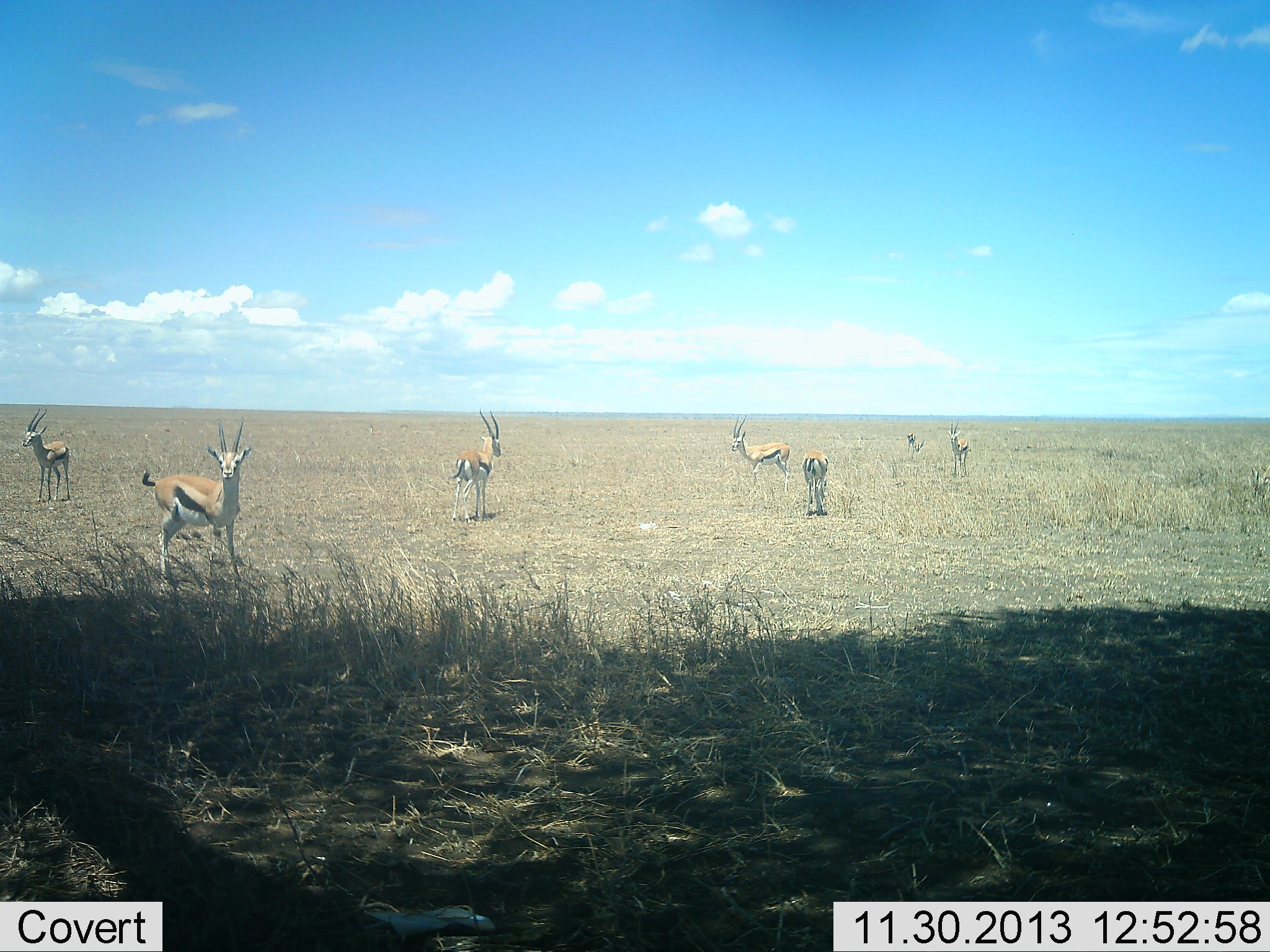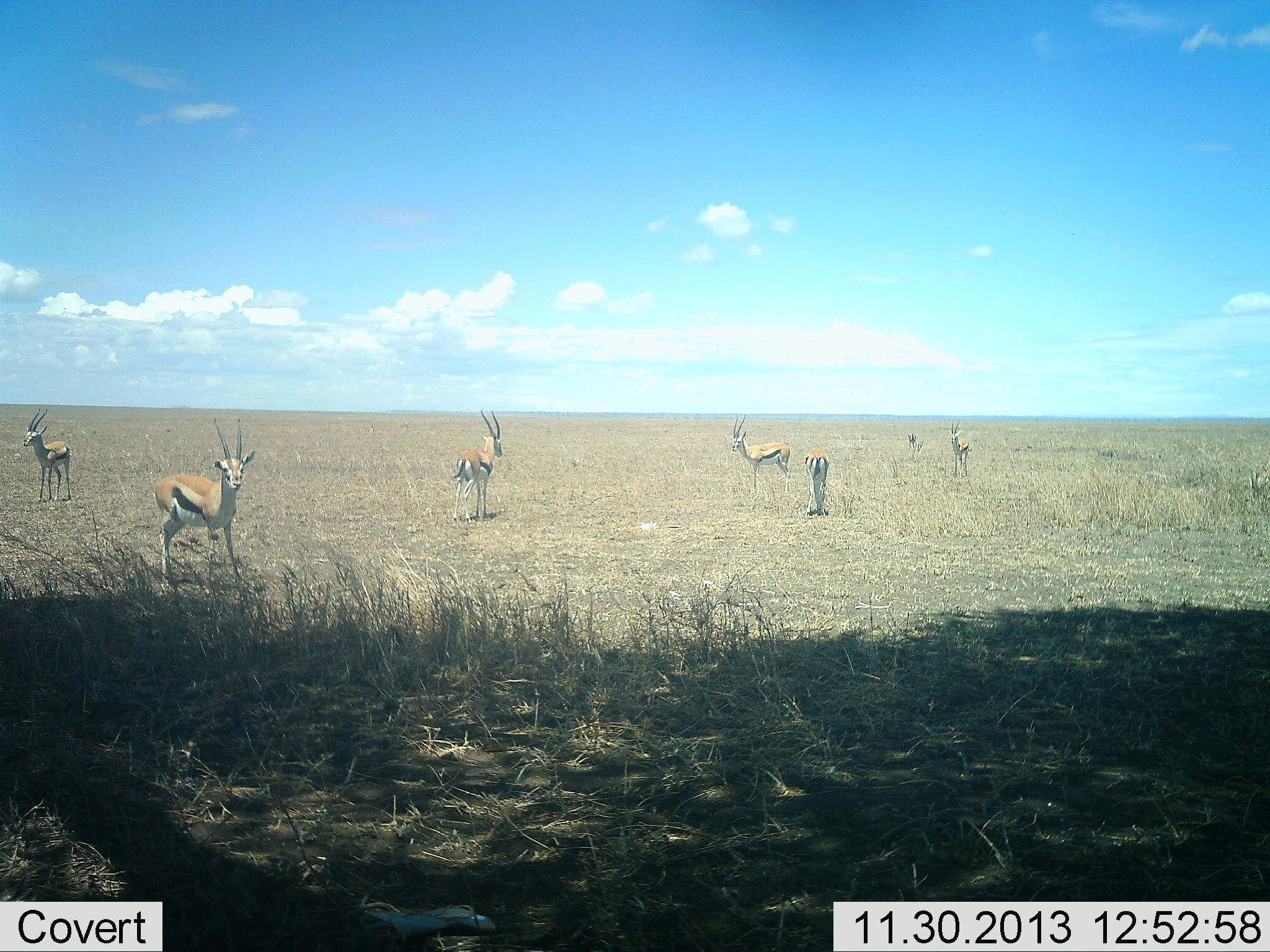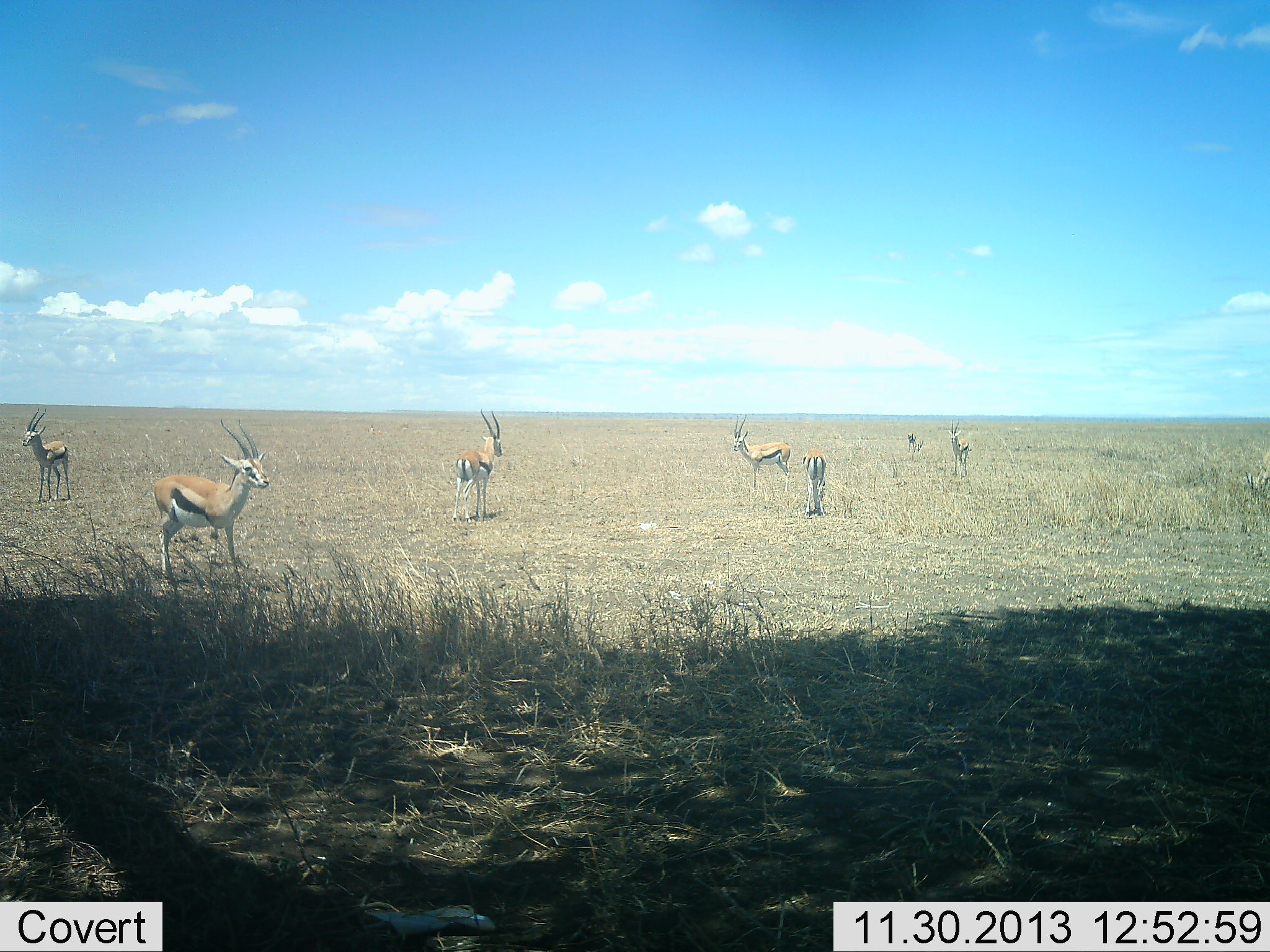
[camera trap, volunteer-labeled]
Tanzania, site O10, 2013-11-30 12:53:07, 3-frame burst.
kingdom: Animalia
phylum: Chordata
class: Mammalia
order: Artiodactyla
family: Bovidae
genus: Eudorcas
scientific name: Eudorcas thomsonii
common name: thomson's gazelle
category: gazellethomsons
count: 6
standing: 90%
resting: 10%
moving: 0%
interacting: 0%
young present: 0%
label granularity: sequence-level